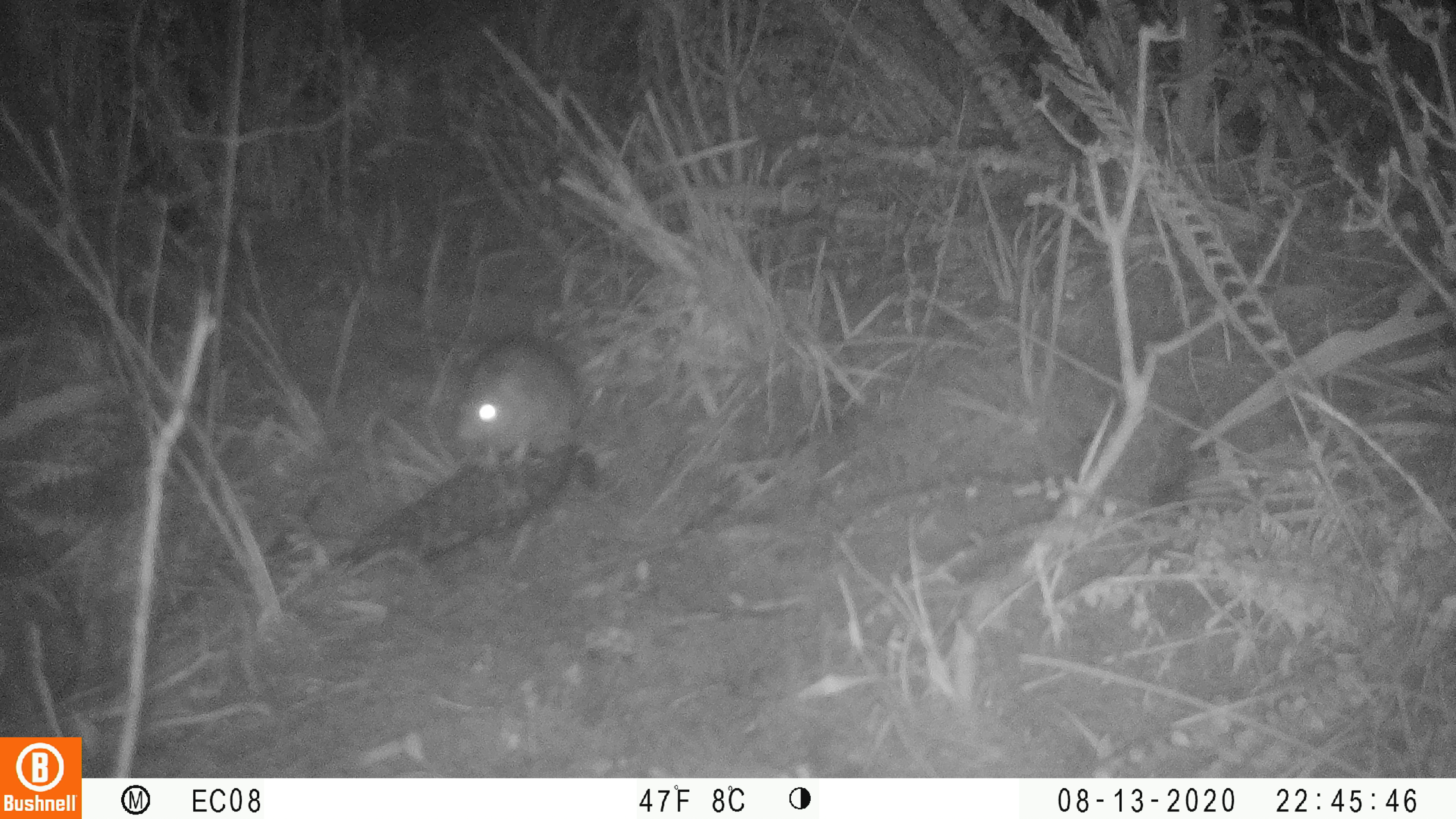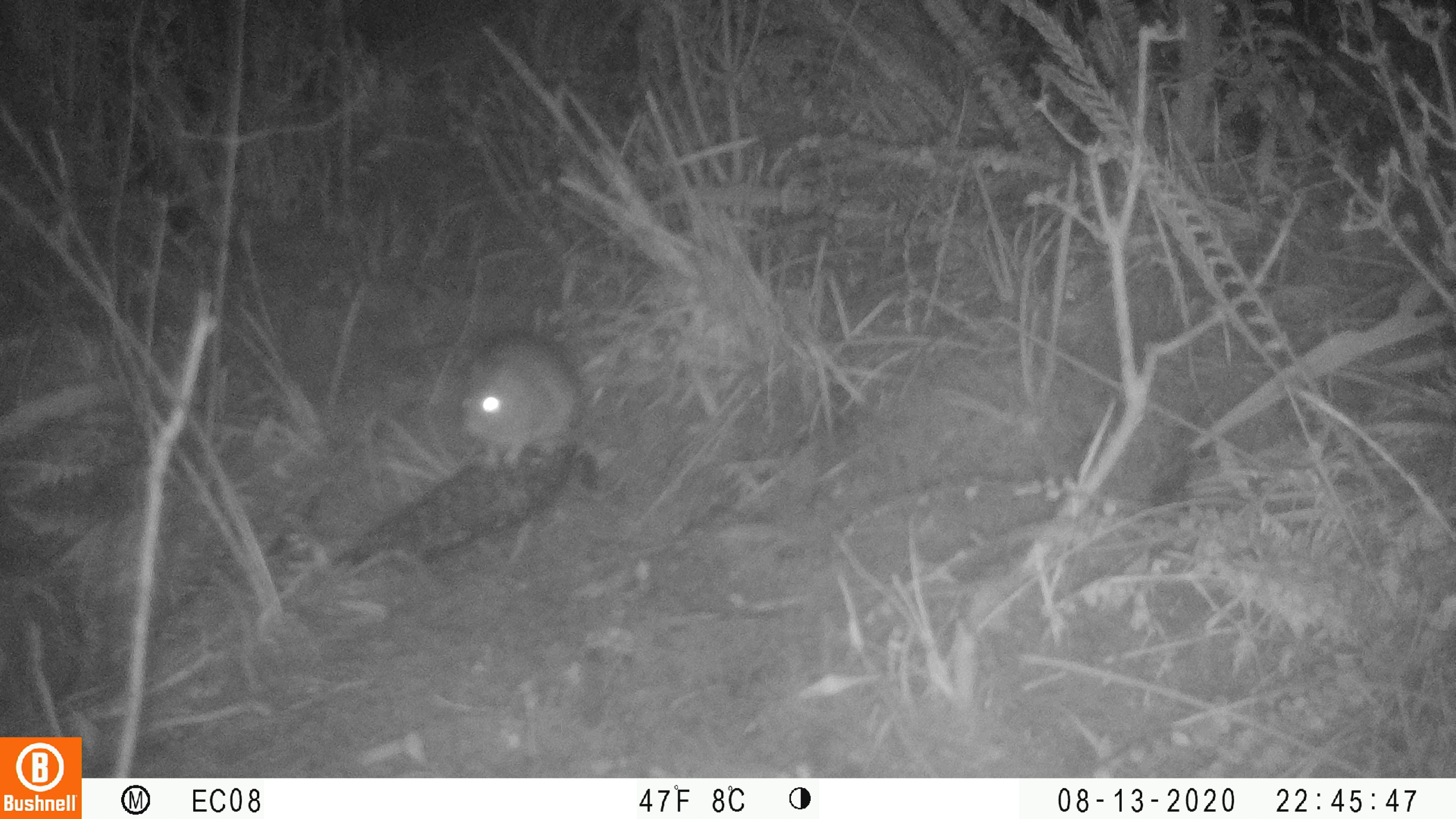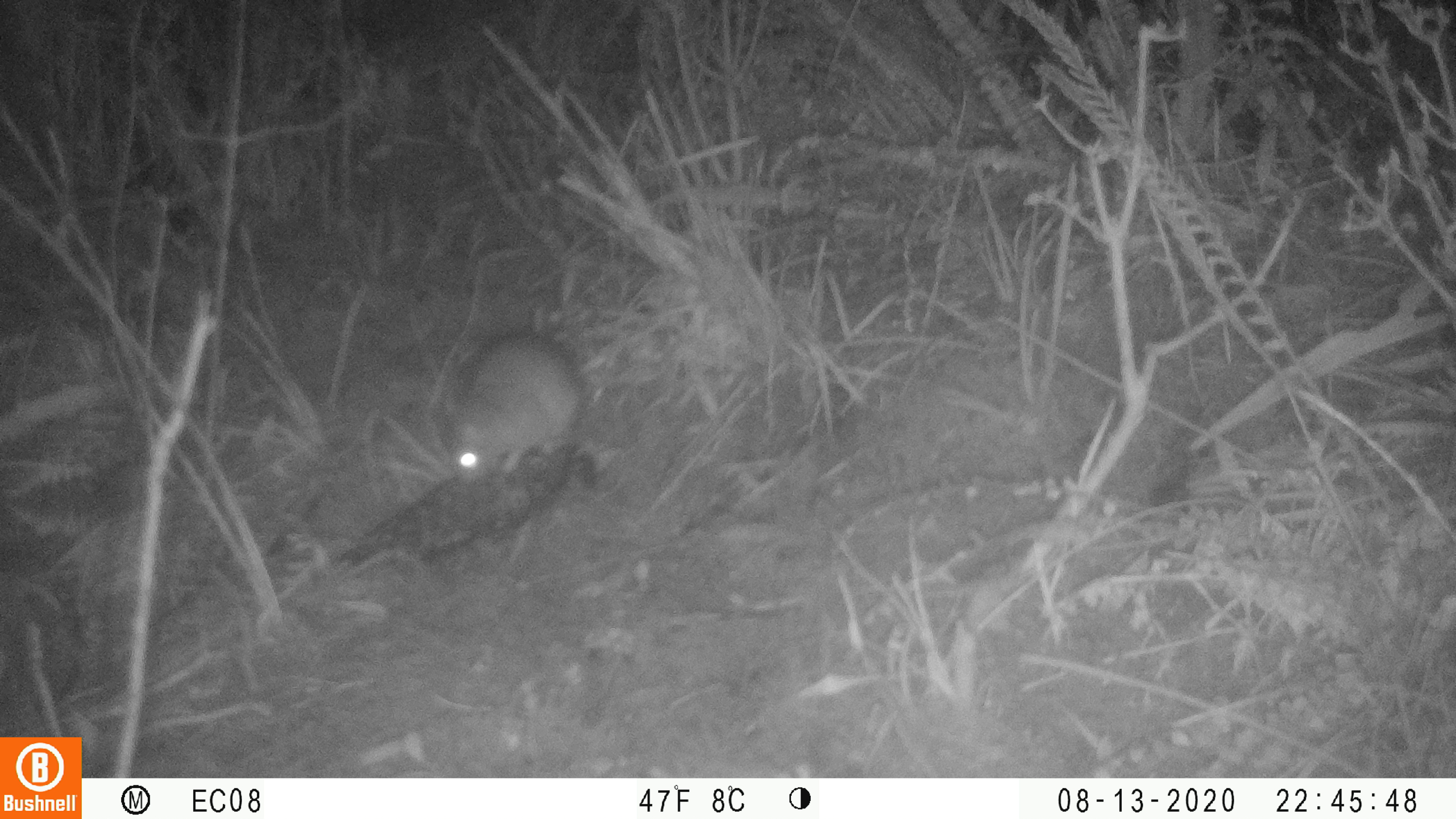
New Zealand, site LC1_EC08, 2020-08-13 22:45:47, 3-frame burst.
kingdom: Animalia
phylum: Chordata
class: Mammalia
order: Rodentia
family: Muridae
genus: Rattus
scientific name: Rattus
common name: rat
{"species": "rat (Rattus)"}